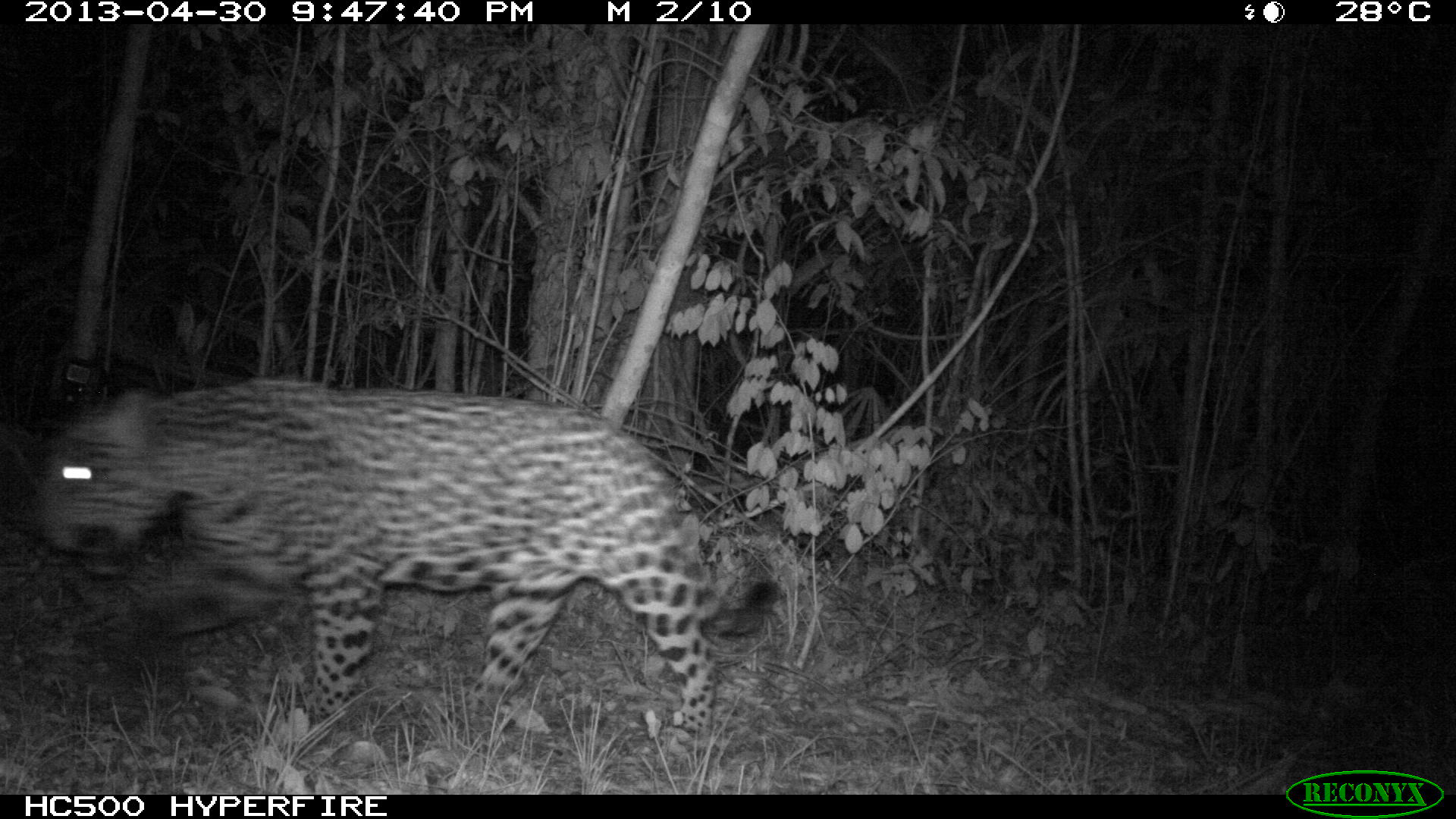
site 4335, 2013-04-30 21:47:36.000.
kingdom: Animalia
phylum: Chordata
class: Mammalia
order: Carnivora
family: Felidae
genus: Panthera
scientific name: Panthera onca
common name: jaguar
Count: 1.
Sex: male.